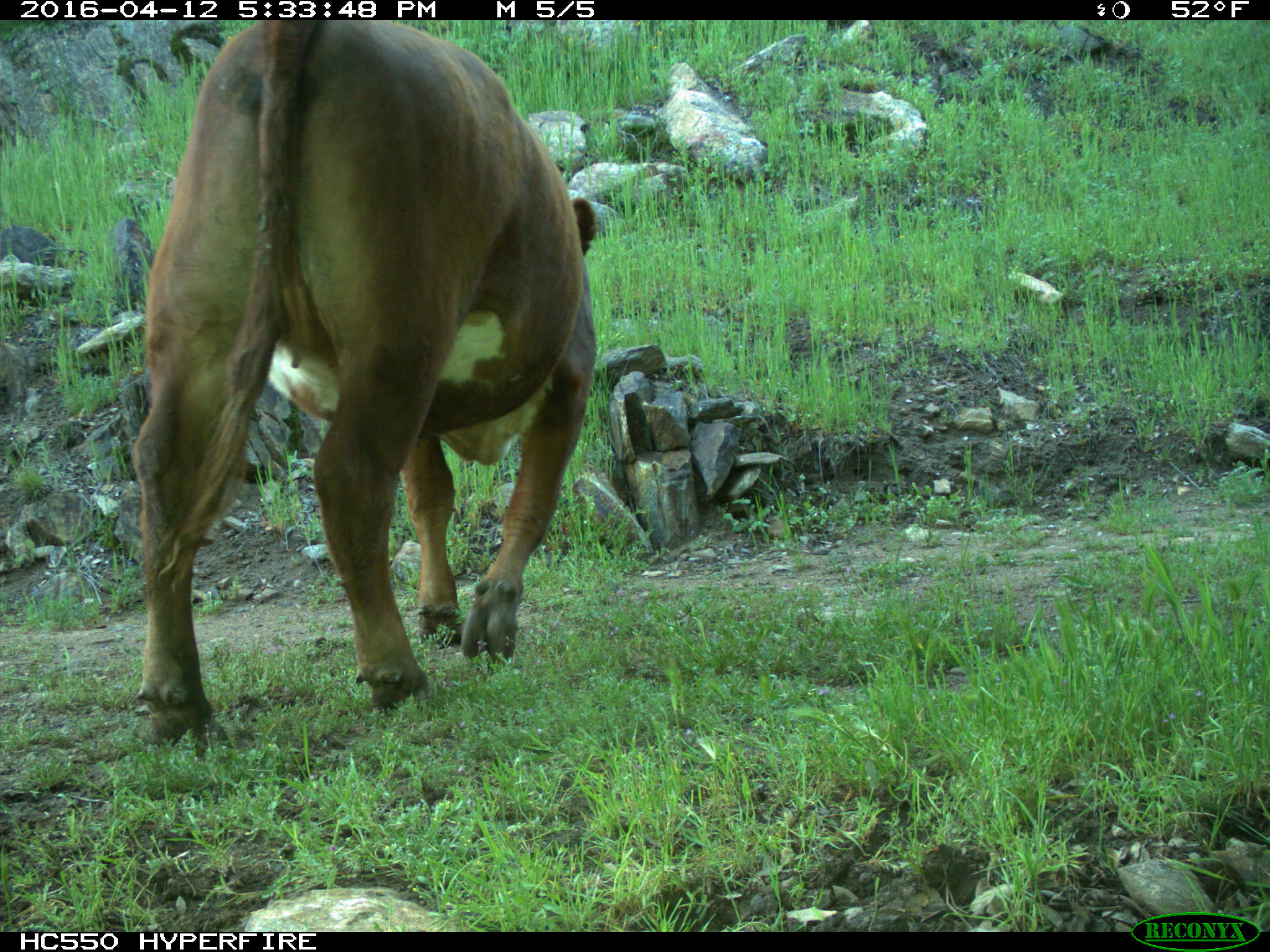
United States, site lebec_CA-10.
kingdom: Animalia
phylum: Chordata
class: Mammalia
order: Artiodactyla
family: Bovidae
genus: Bos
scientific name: Bos taurus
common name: domestic cow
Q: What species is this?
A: Bos taurus (domestic cow).